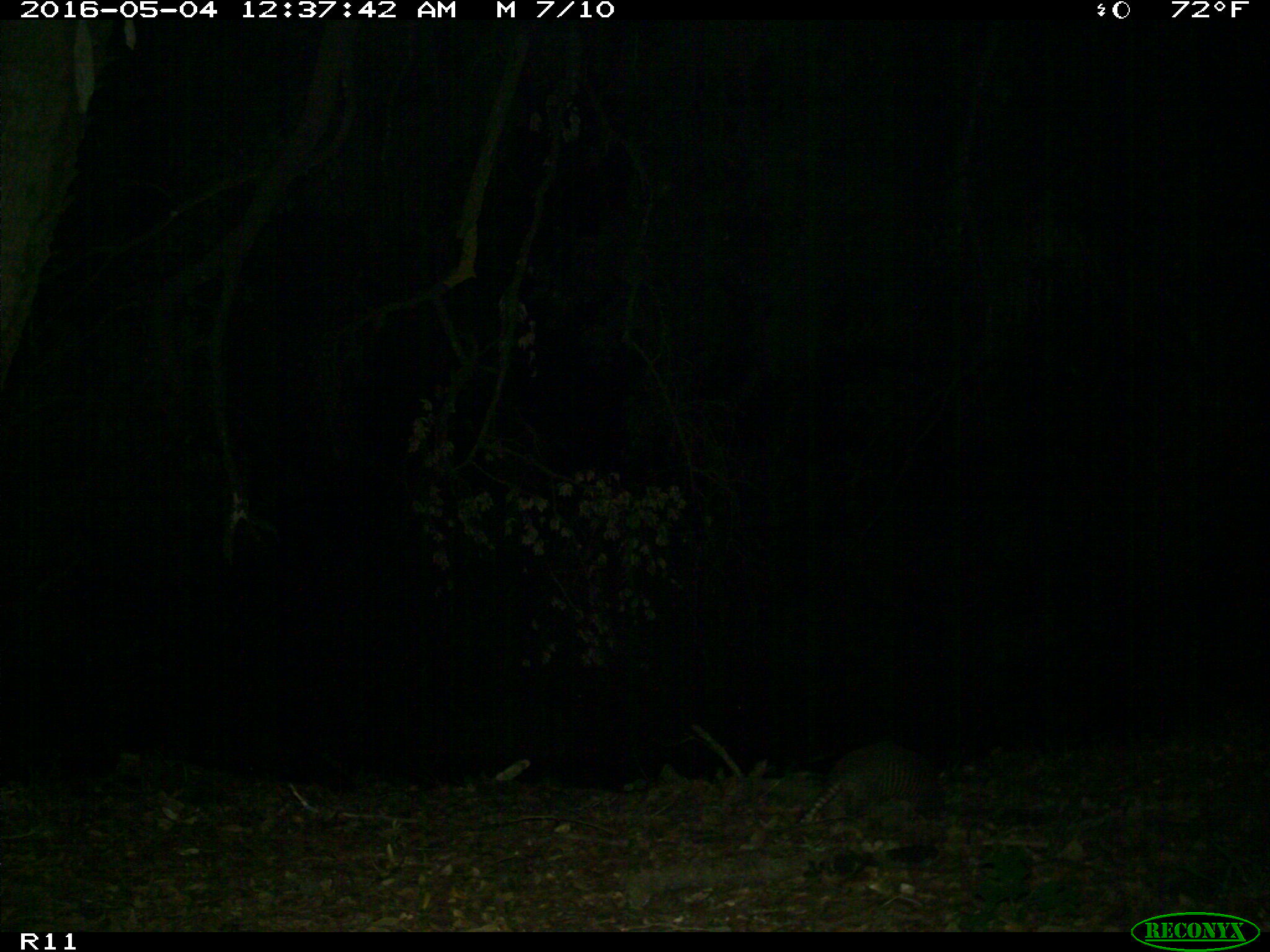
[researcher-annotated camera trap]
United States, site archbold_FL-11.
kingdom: Animalia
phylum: Chordata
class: Mammalia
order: Cingulata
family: Dasypodidae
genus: Dasypus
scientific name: Dasypus novemcinctus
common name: nine-banded armadillo